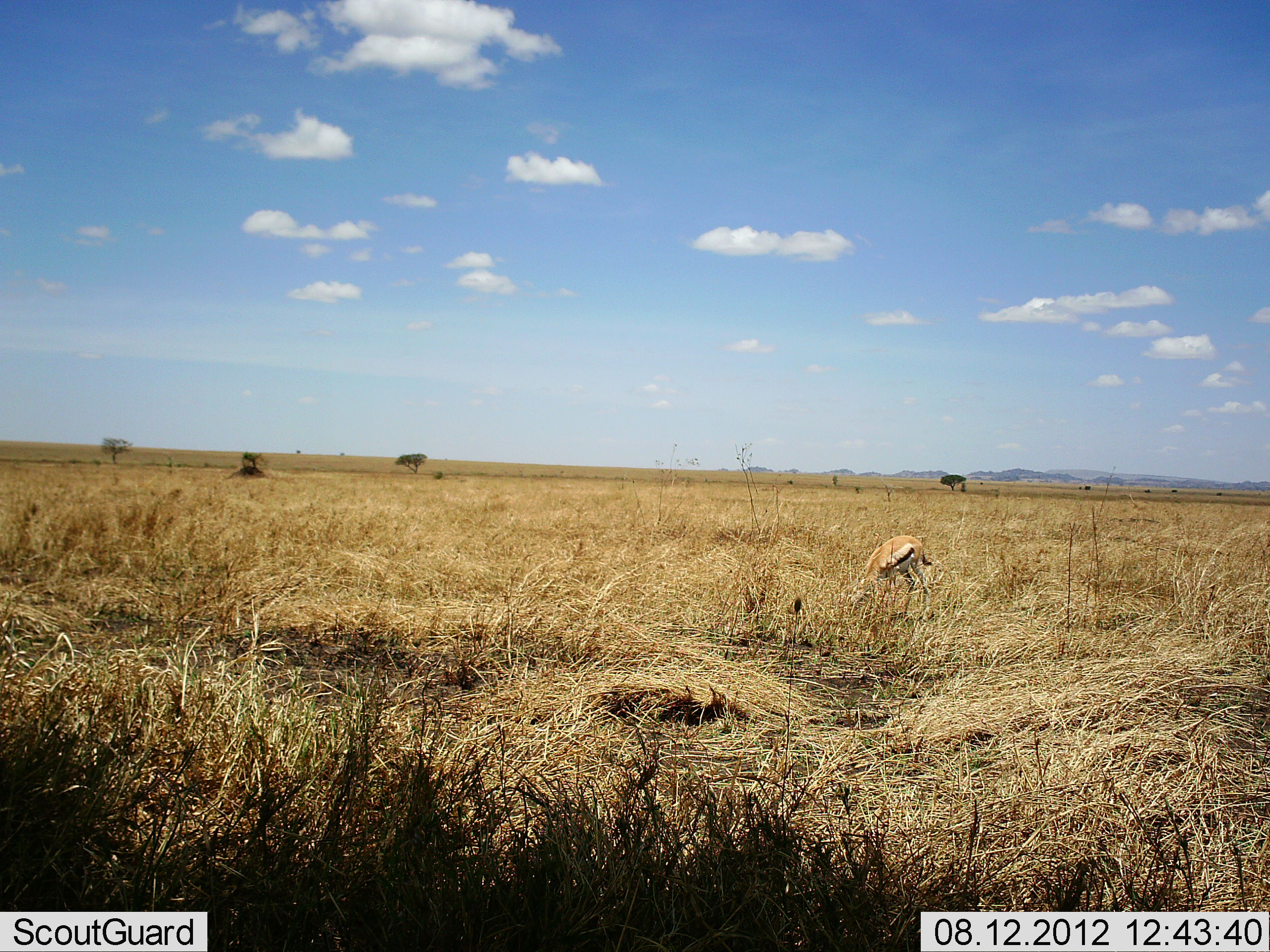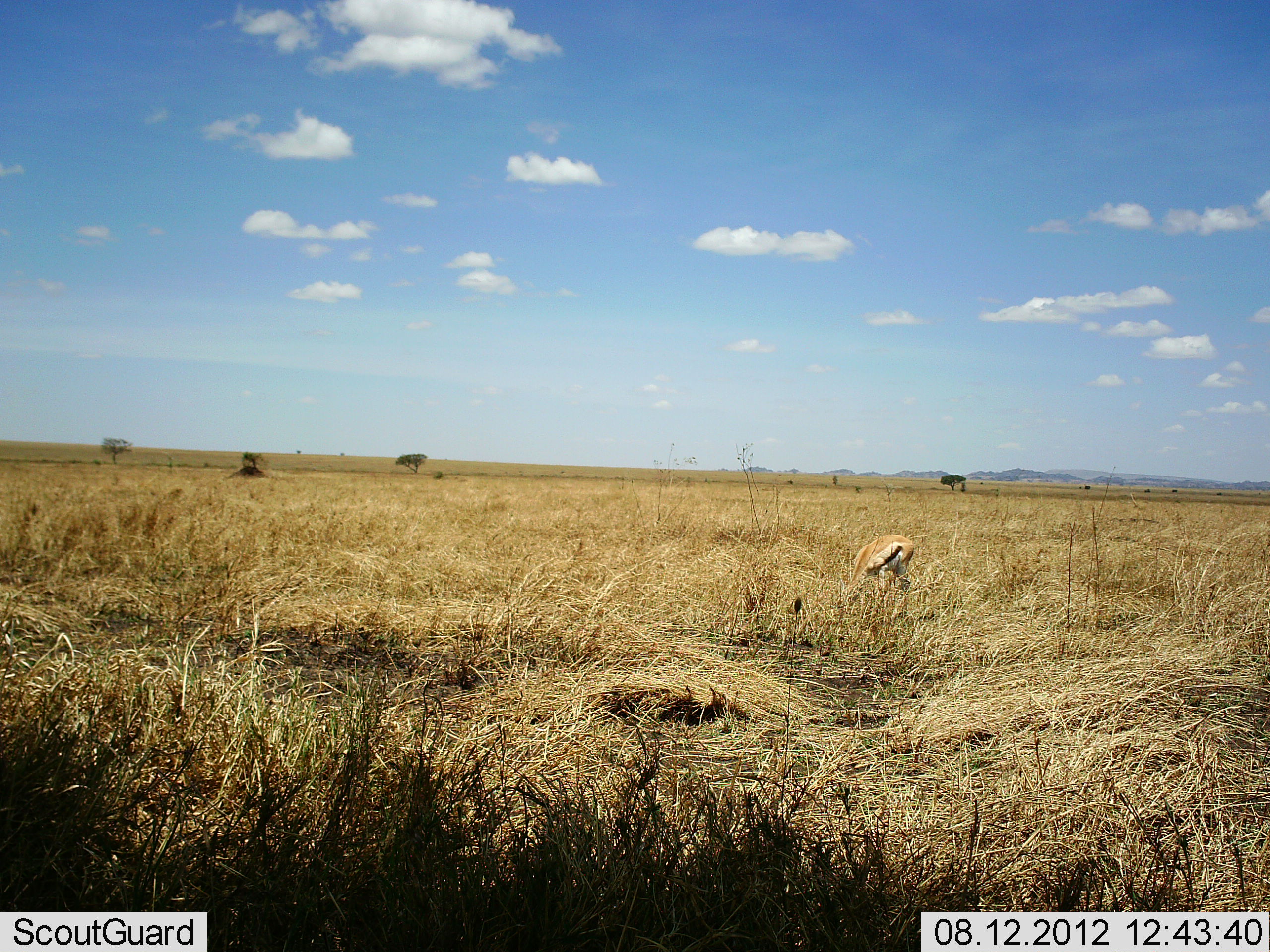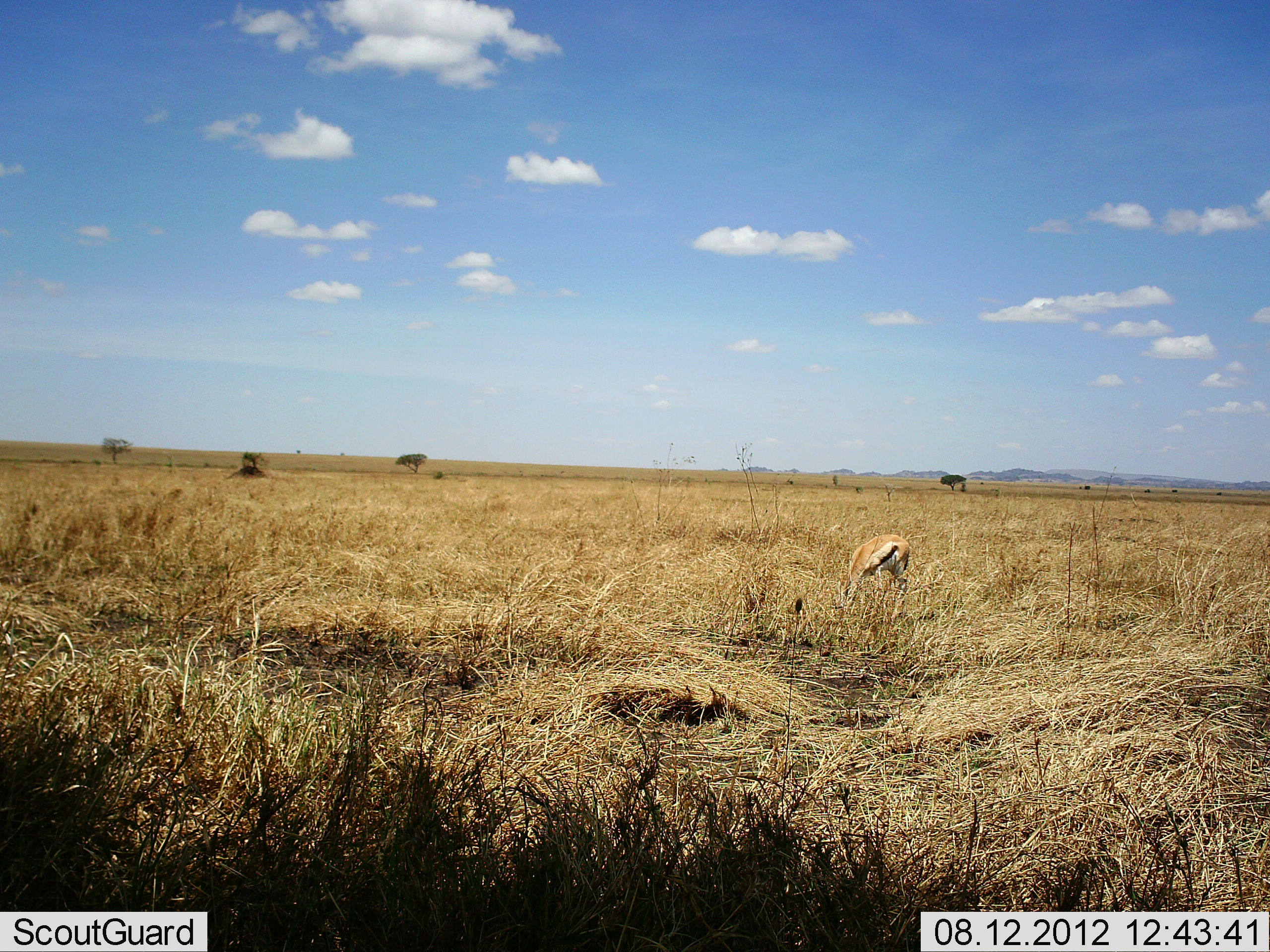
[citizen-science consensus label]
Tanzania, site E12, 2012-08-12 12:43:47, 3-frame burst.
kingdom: Animalia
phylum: Chordata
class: Mammalia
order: Artiodactyla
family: Bovidae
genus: Eudorcas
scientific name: Eudorcas thomsonii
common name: thomson's gazelle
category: gazellethomsons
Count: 1.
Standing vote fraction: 20%.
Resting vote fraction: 0%.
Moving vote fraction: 0%.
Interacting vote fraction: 0%.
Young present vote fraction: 0%.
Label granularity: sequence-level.